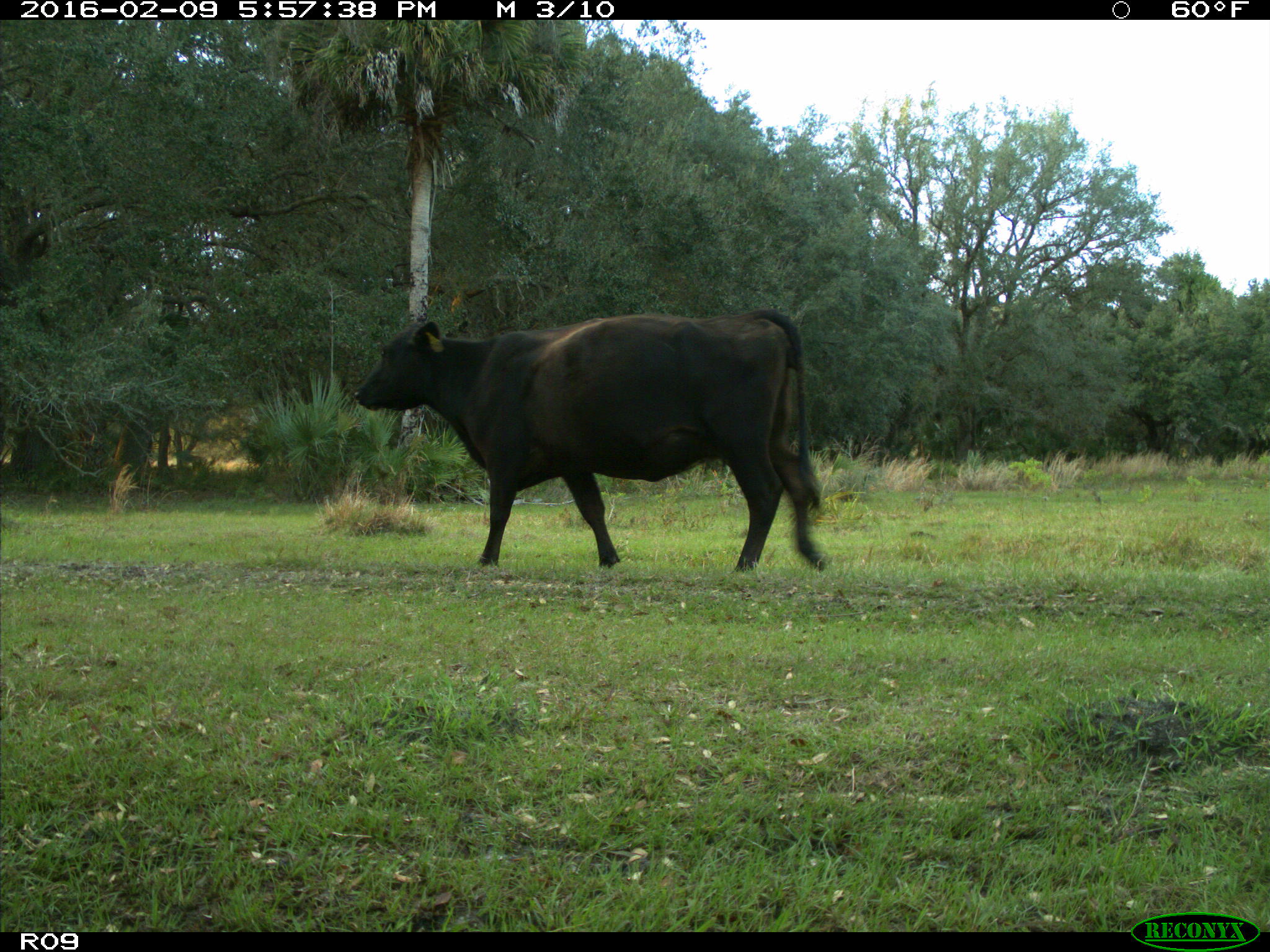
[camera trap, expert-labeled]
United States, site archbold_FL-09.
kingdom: Animalia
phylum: Chordata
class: Mammalia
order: Artiodactyla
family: Bovidae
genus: Bos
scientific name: Bos taurus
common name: domestic cow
Bos taurus (domestic cow).